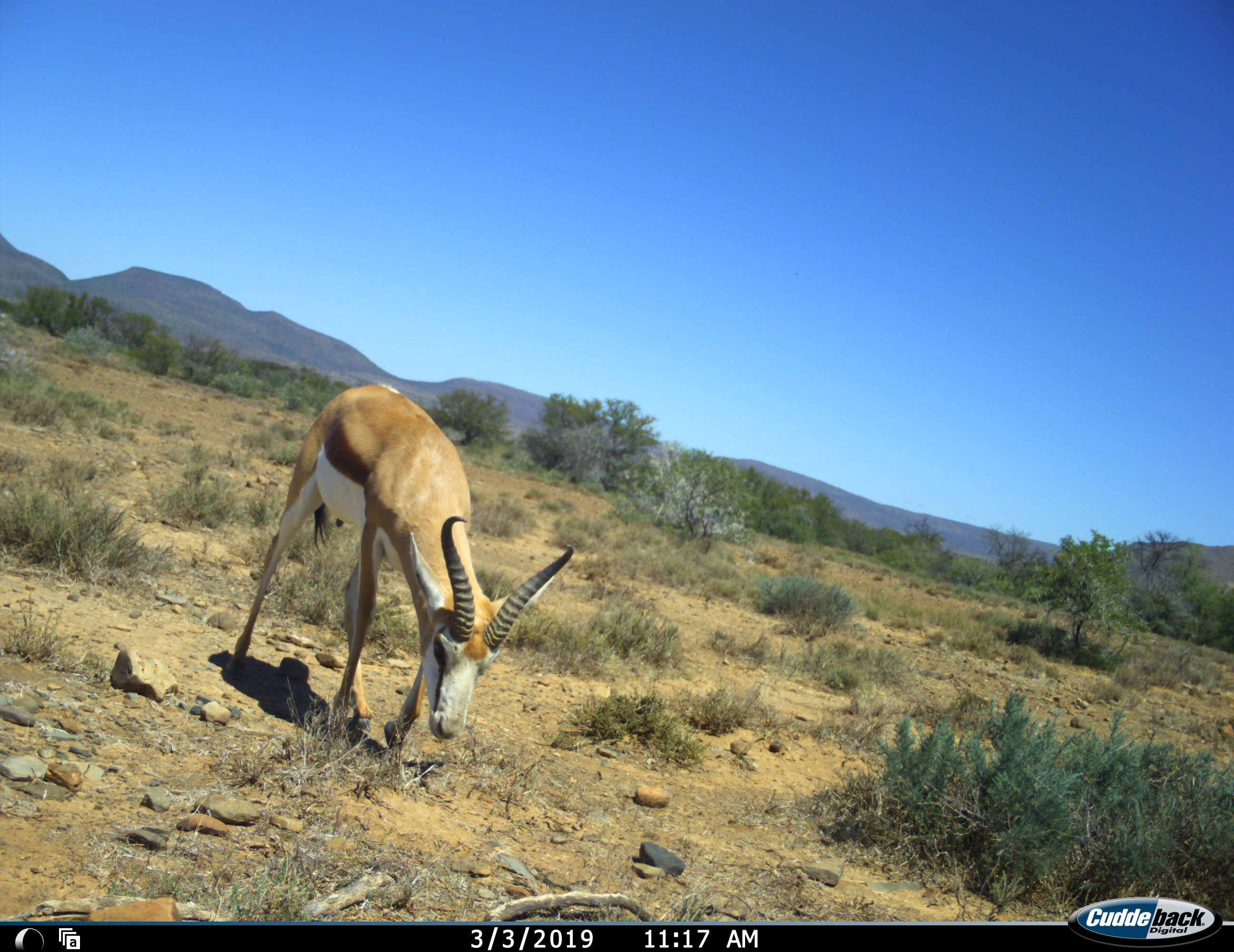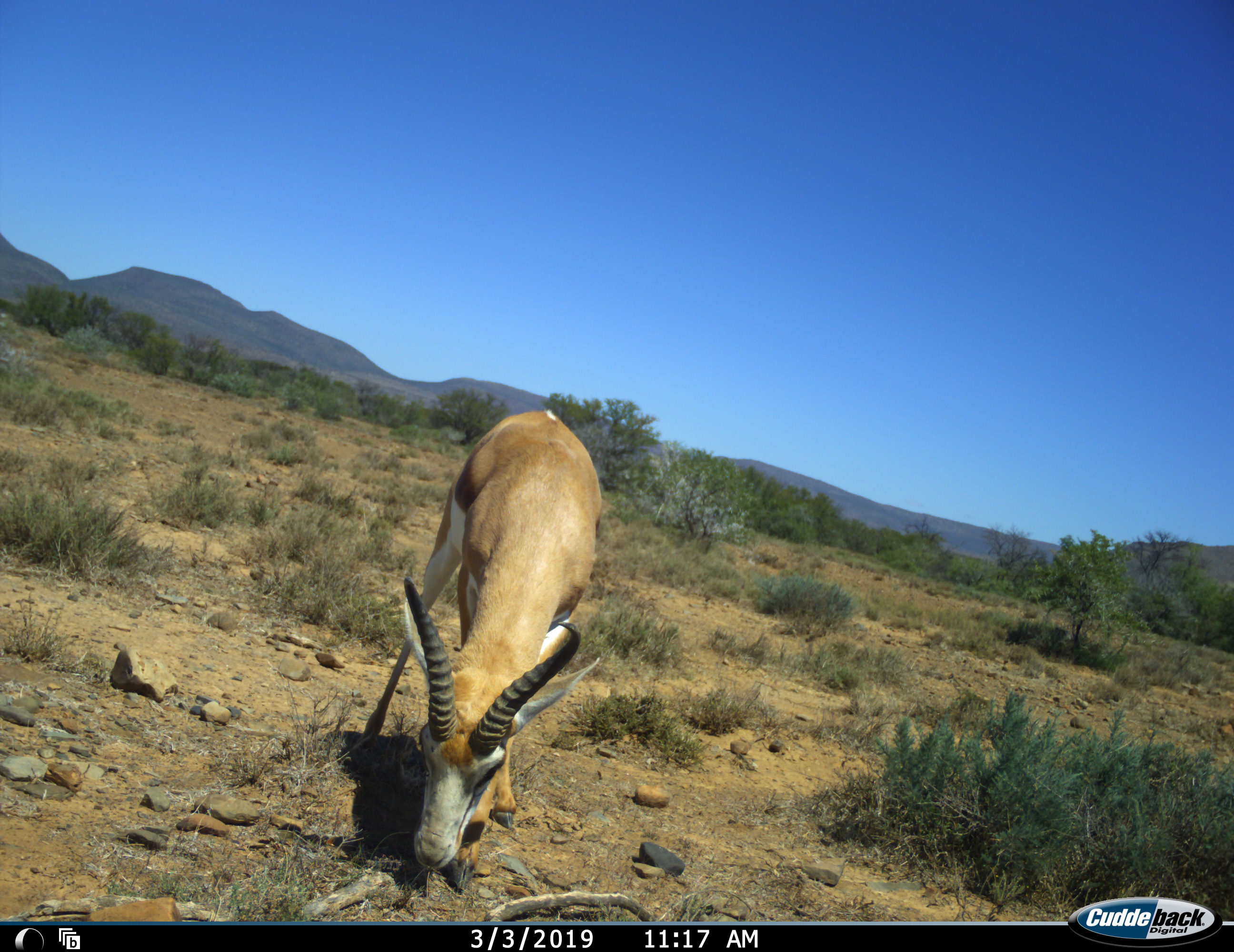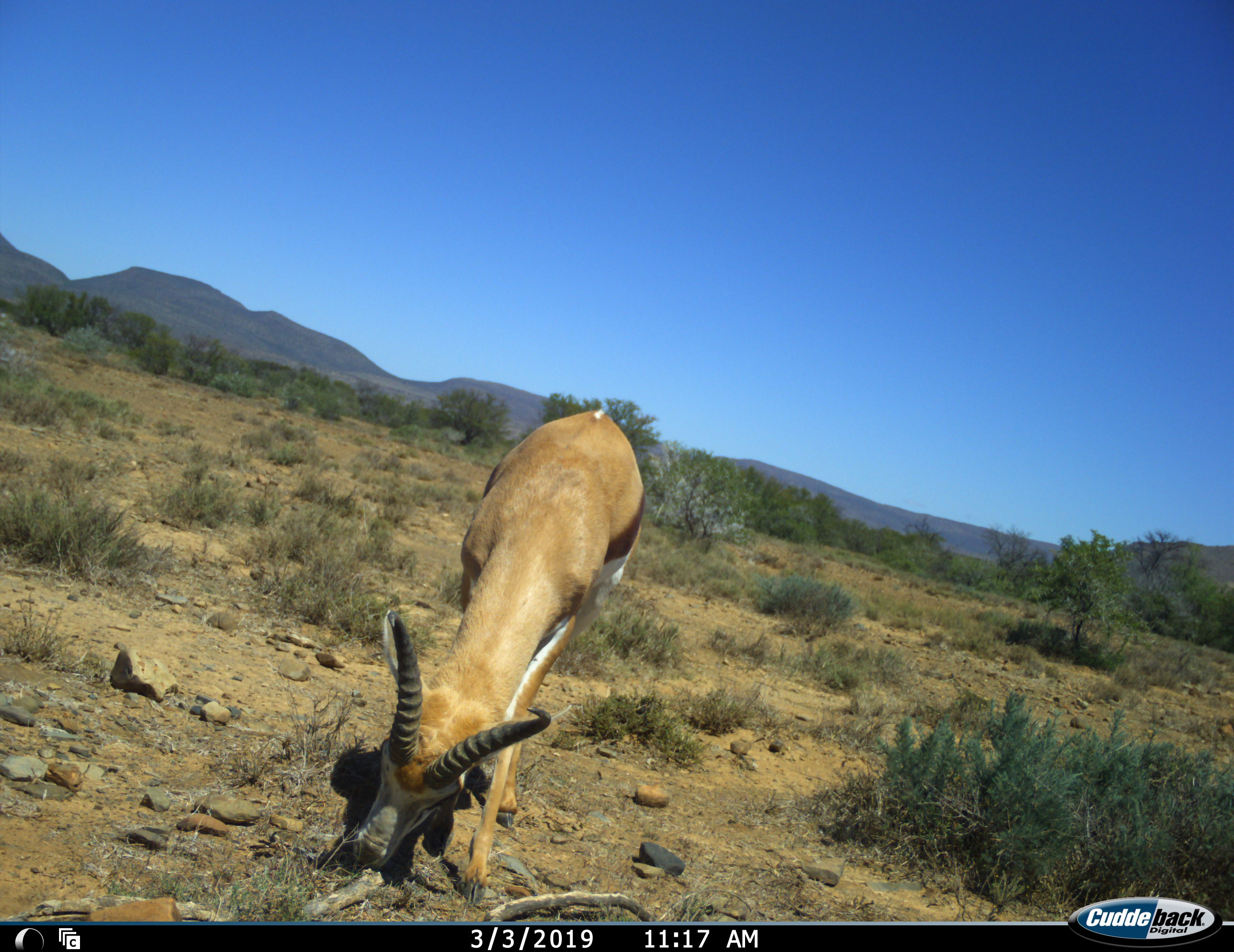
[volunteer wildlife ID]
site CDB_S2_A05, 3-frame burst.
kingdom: Animalia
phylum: Chordata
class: Mammalia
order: Artiodactyla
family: Bovidae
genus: Antidorcas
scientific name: Antidorcas marsupialis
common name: springbok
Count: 1.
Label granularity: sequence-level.